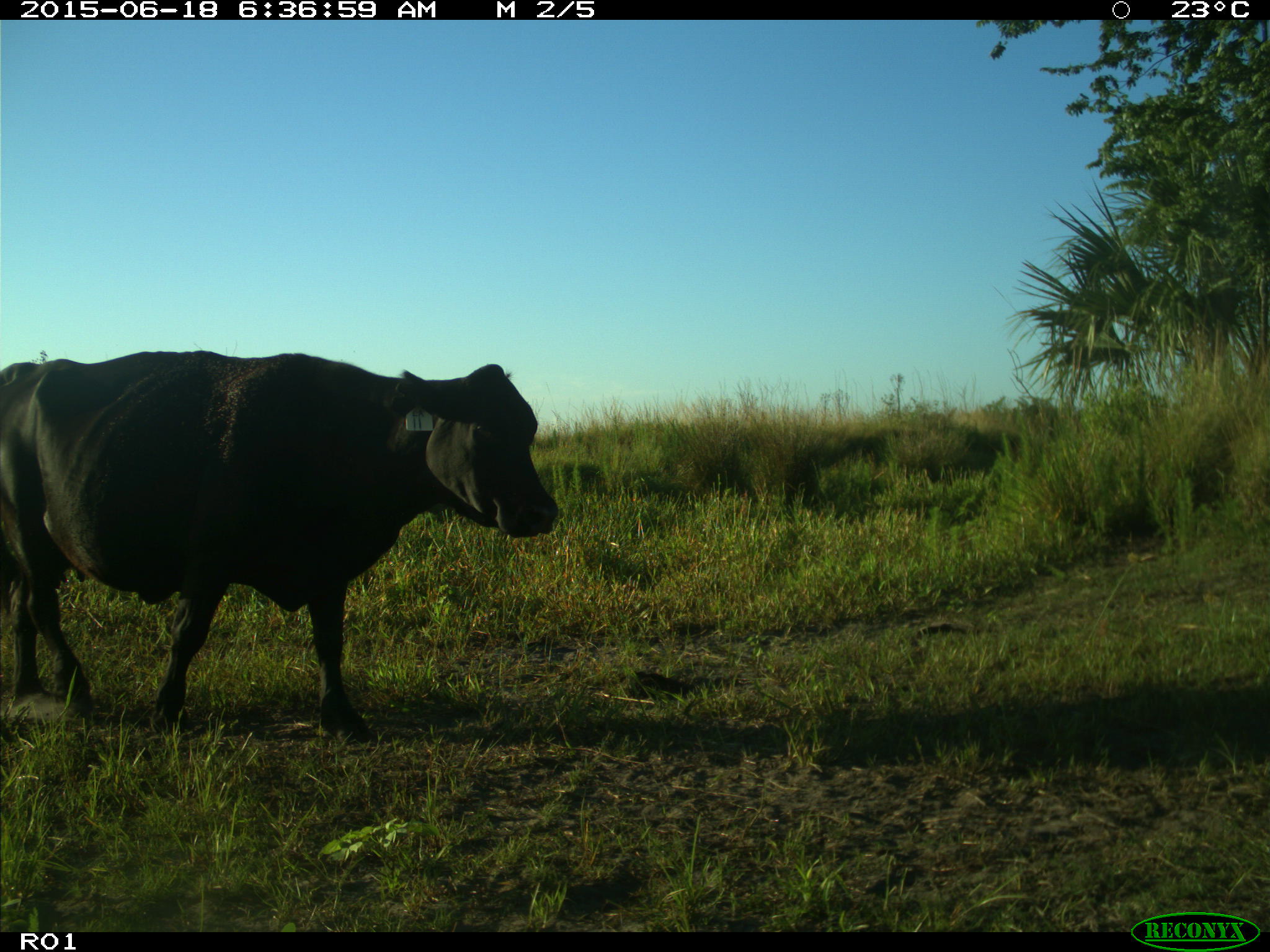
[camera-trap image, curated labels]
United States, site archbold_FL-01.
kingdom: Animalia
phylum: Chordata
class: Mammalia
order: Artiodactyla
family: Bovidae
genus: Bos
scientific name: Bos taurus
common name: domestic cow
Bos taurus (domestic cow).